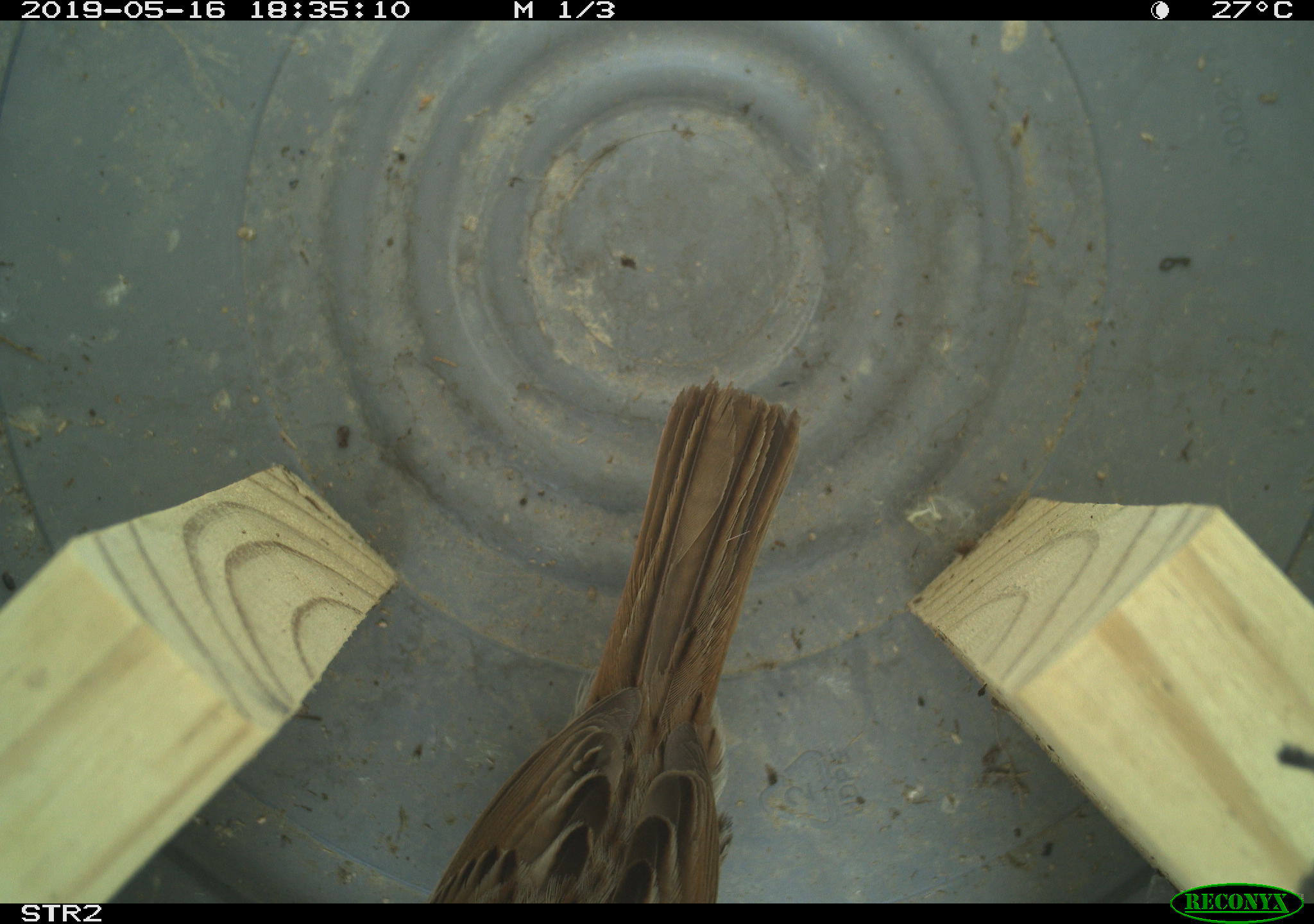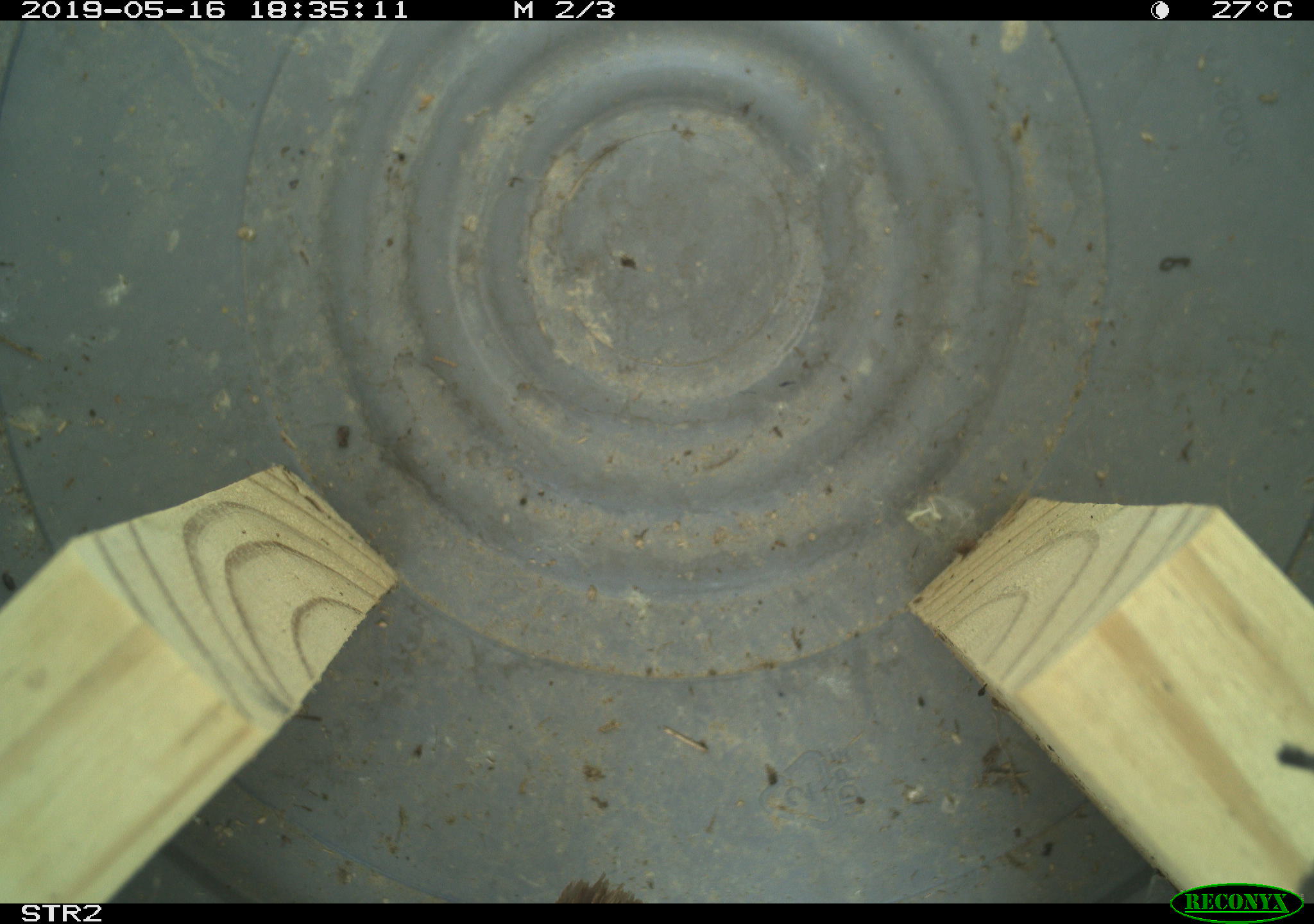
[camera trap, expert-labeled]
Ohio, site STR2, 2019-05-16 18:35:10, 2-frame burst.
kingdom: Animalia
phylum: Chordata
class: Aves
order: Passeriformes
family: Passerellidae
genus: Melospiza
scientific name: Melospiza melodia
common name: song sparrow